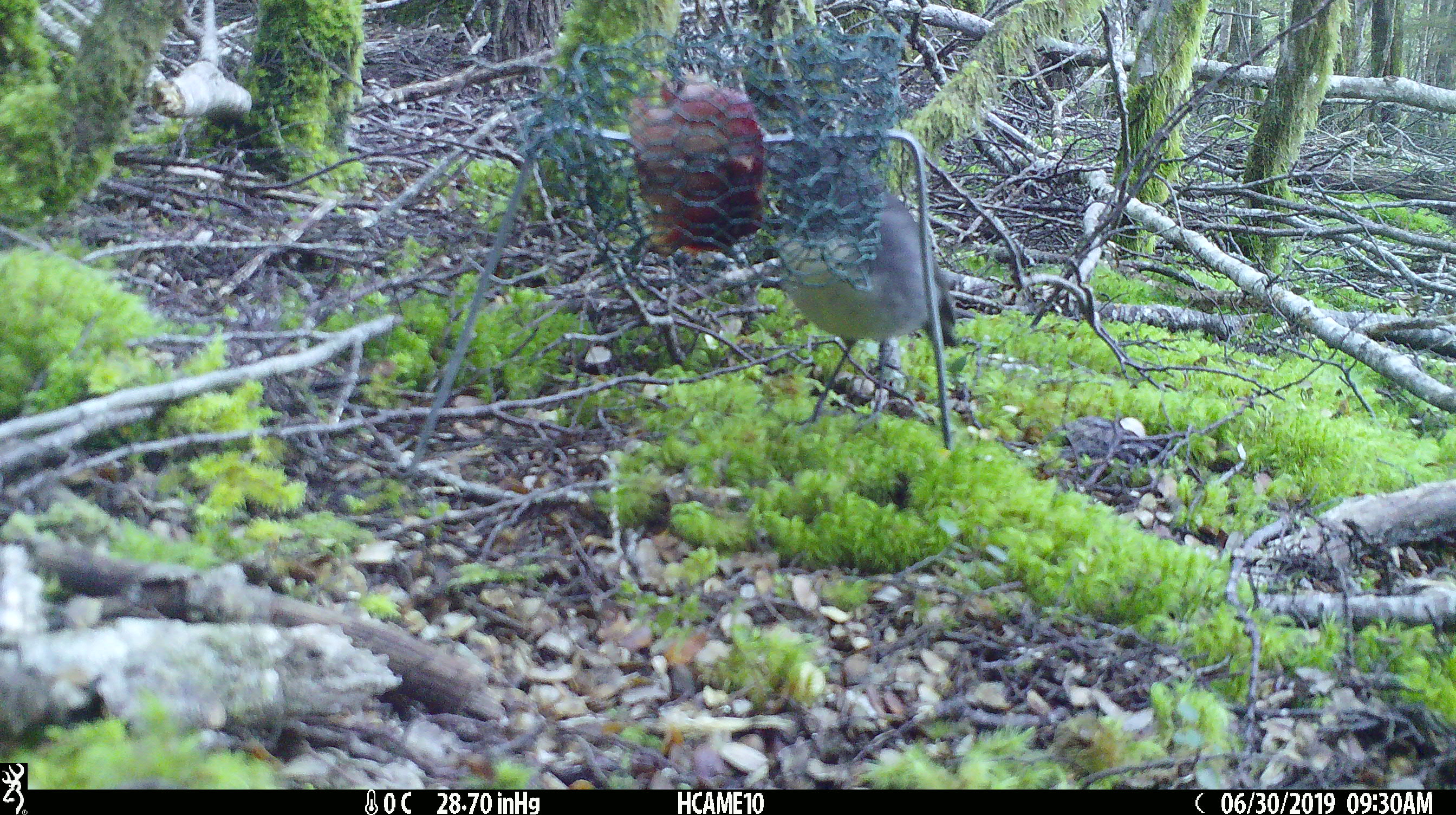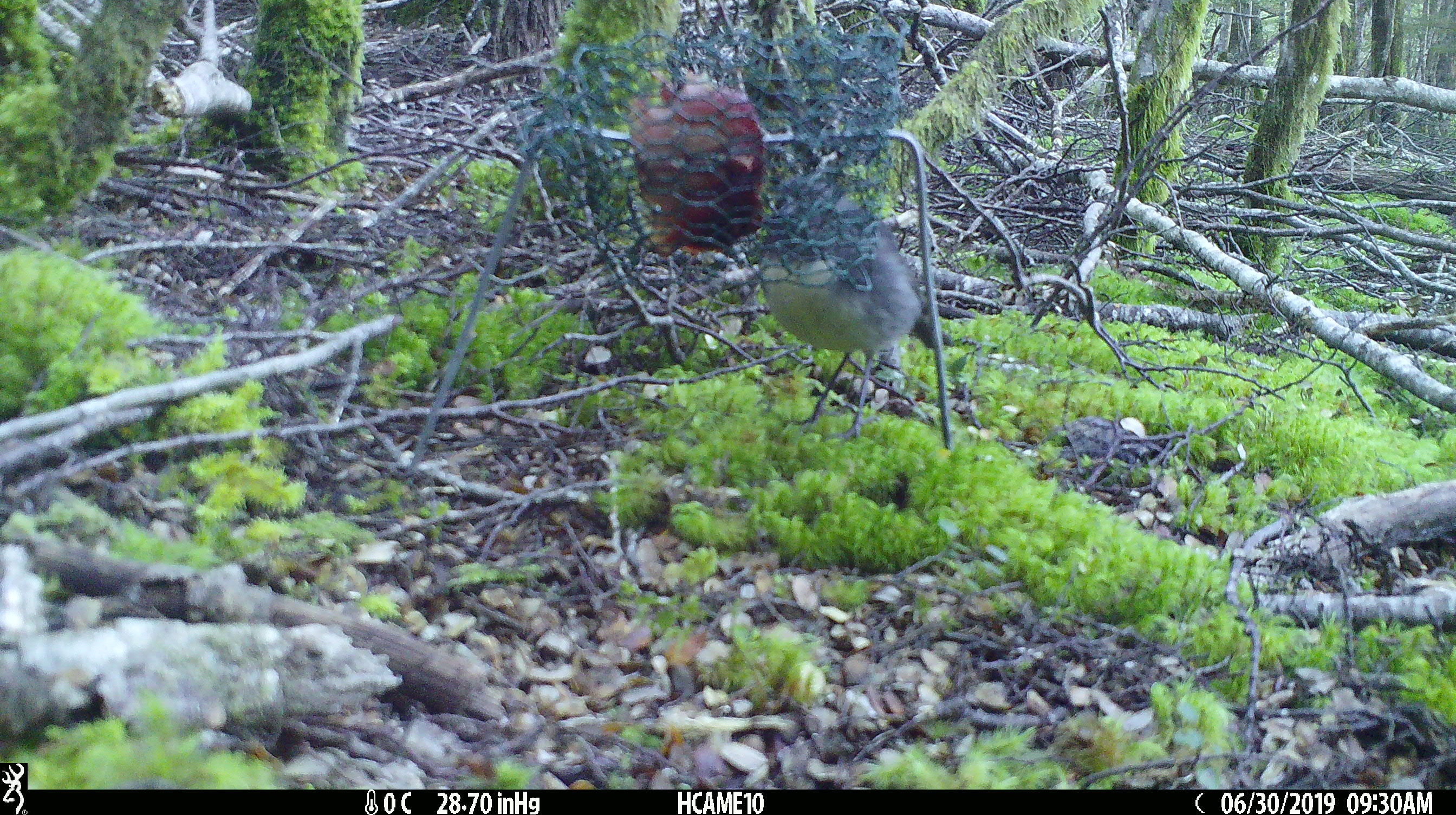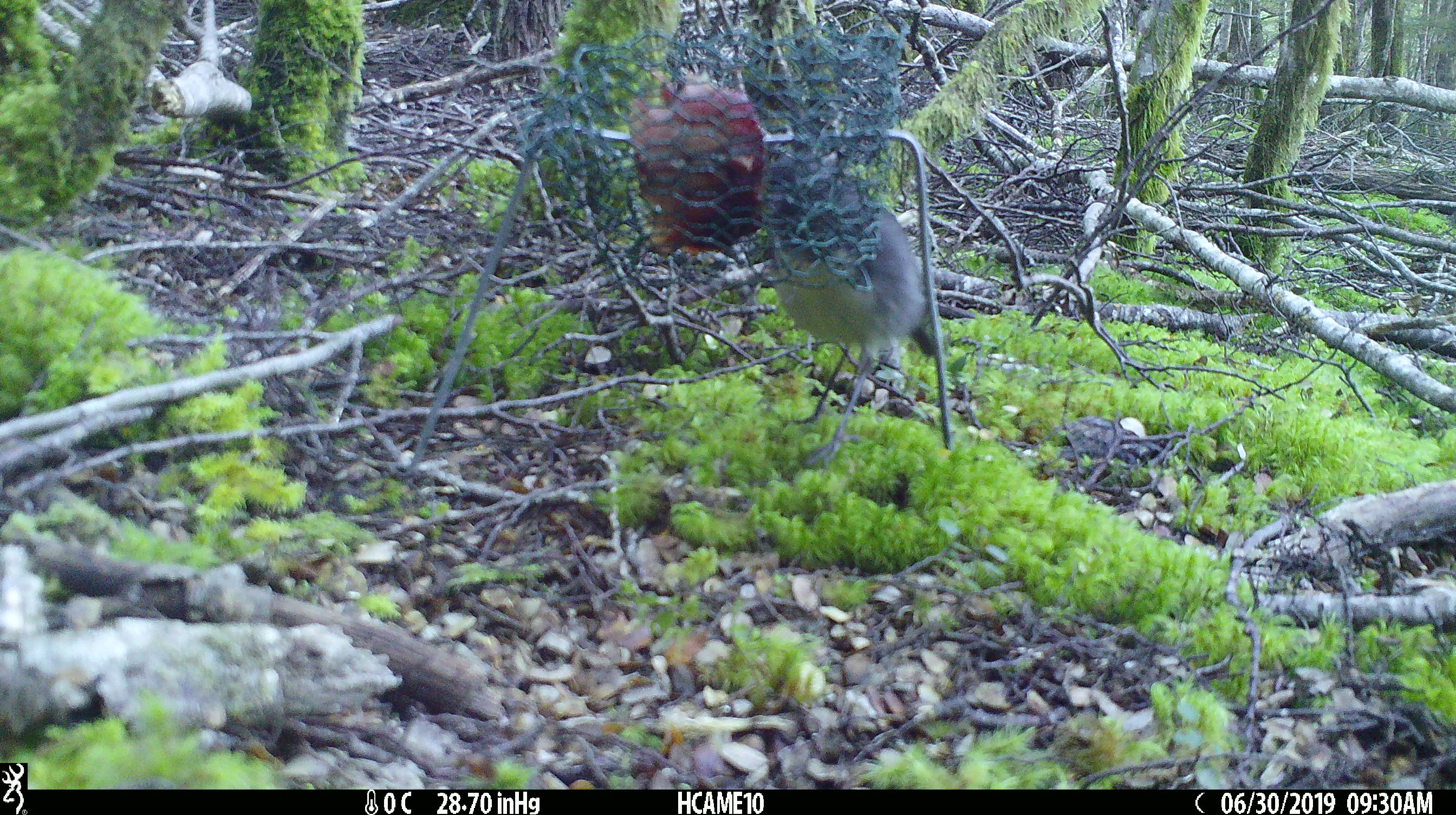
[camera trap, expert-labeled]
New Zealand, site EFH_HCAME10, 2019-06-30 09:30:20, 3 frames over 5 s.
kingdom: Animalia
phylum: Chordata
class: Aves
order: Passeriformes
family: Petroicidae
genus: Petroica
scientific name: Petroica australis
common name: new zealand robin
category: robin